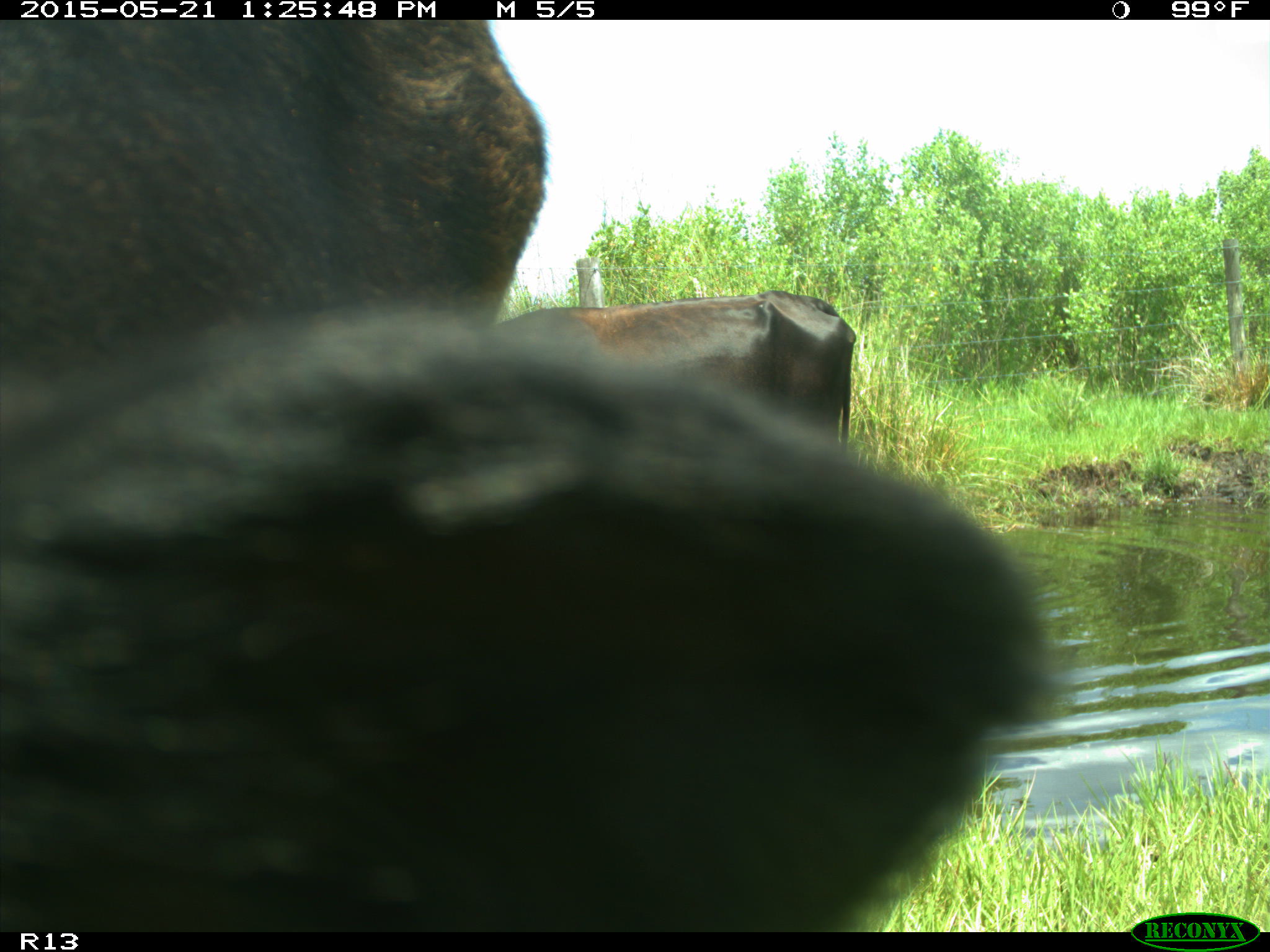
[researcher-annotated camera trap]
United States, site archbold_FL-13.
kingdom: Animalia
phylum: Chordata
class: Mammalia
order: Artiodactyla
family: Bovidae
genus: Bos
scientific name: Bos taurus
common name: domestic cow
Bos taurus (domestic cow).